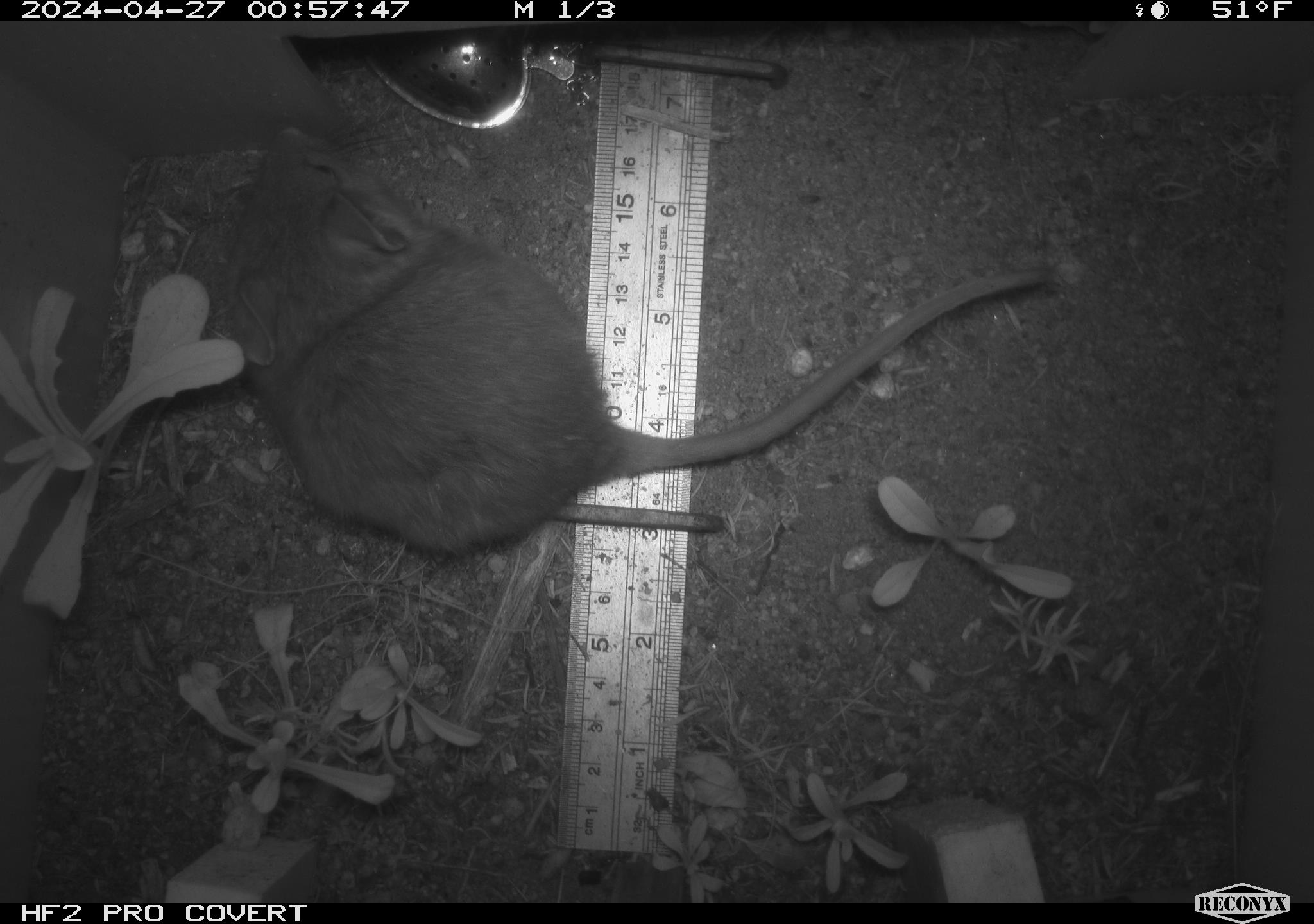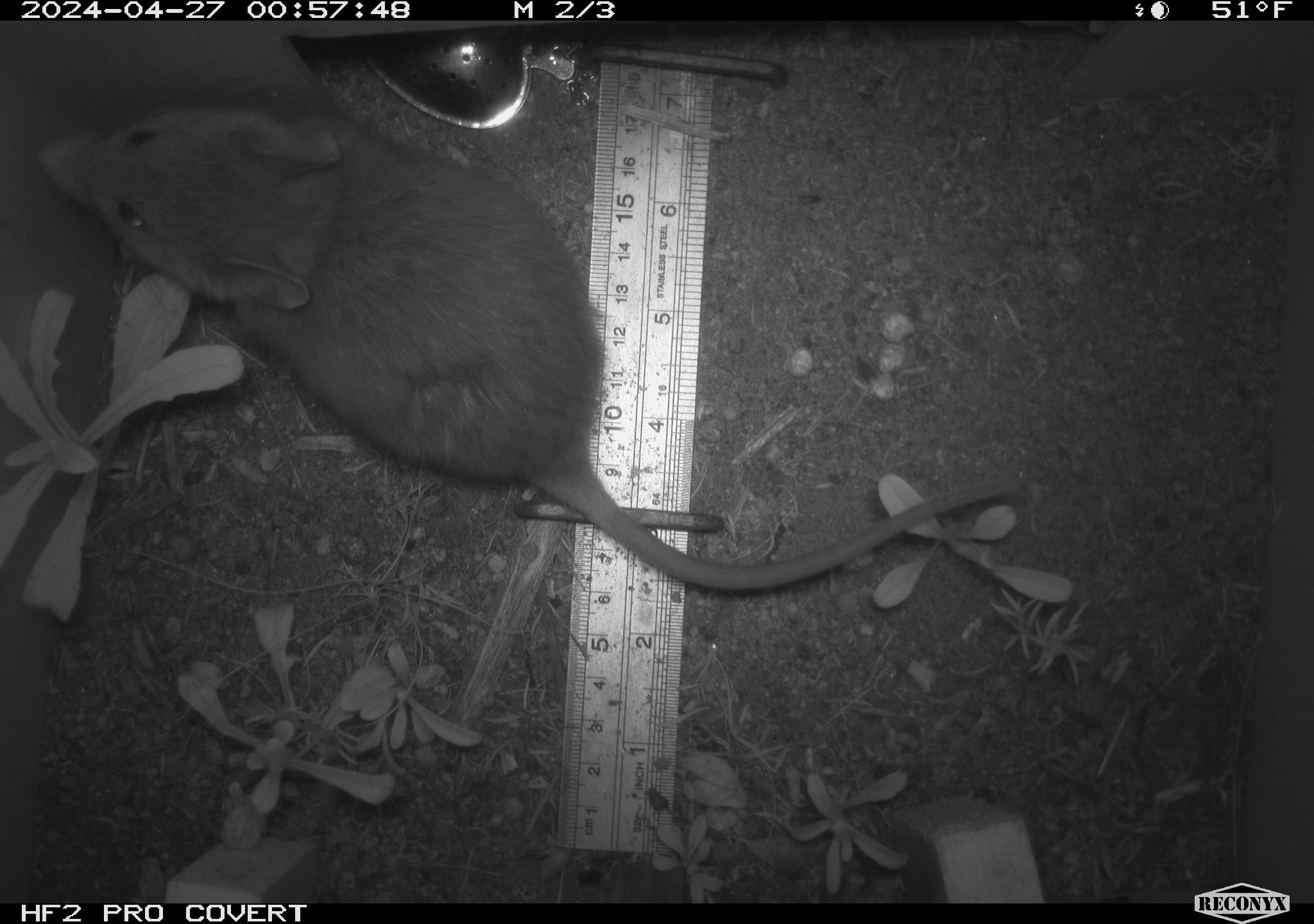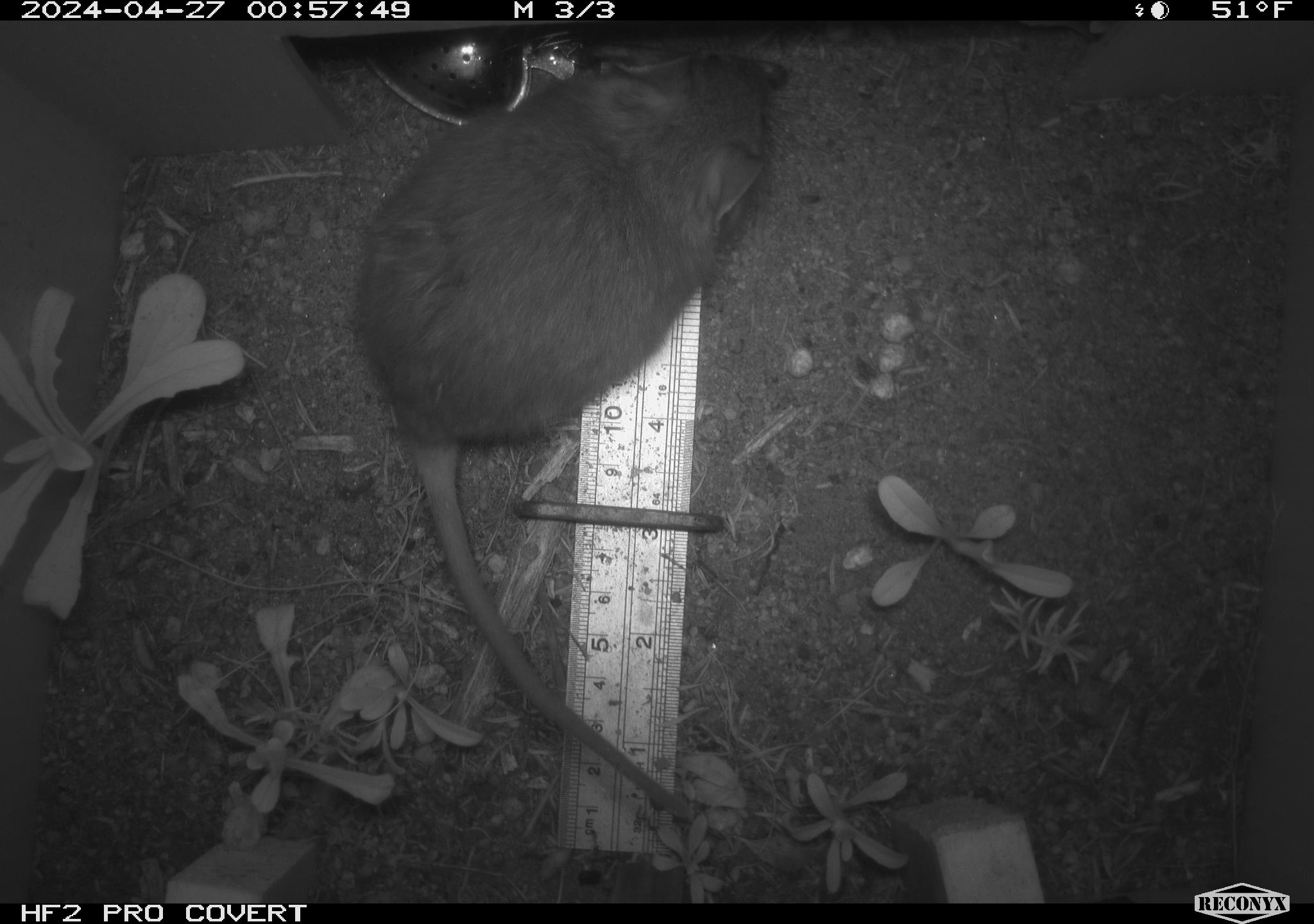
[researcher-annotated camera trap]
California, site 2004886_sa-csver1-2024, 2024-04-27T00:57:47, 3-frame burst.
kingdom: Animalia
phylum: Chordata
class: Mammalia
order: Rodentia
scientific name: Rodentia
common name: rodent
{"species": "rodent (Rodentia)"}